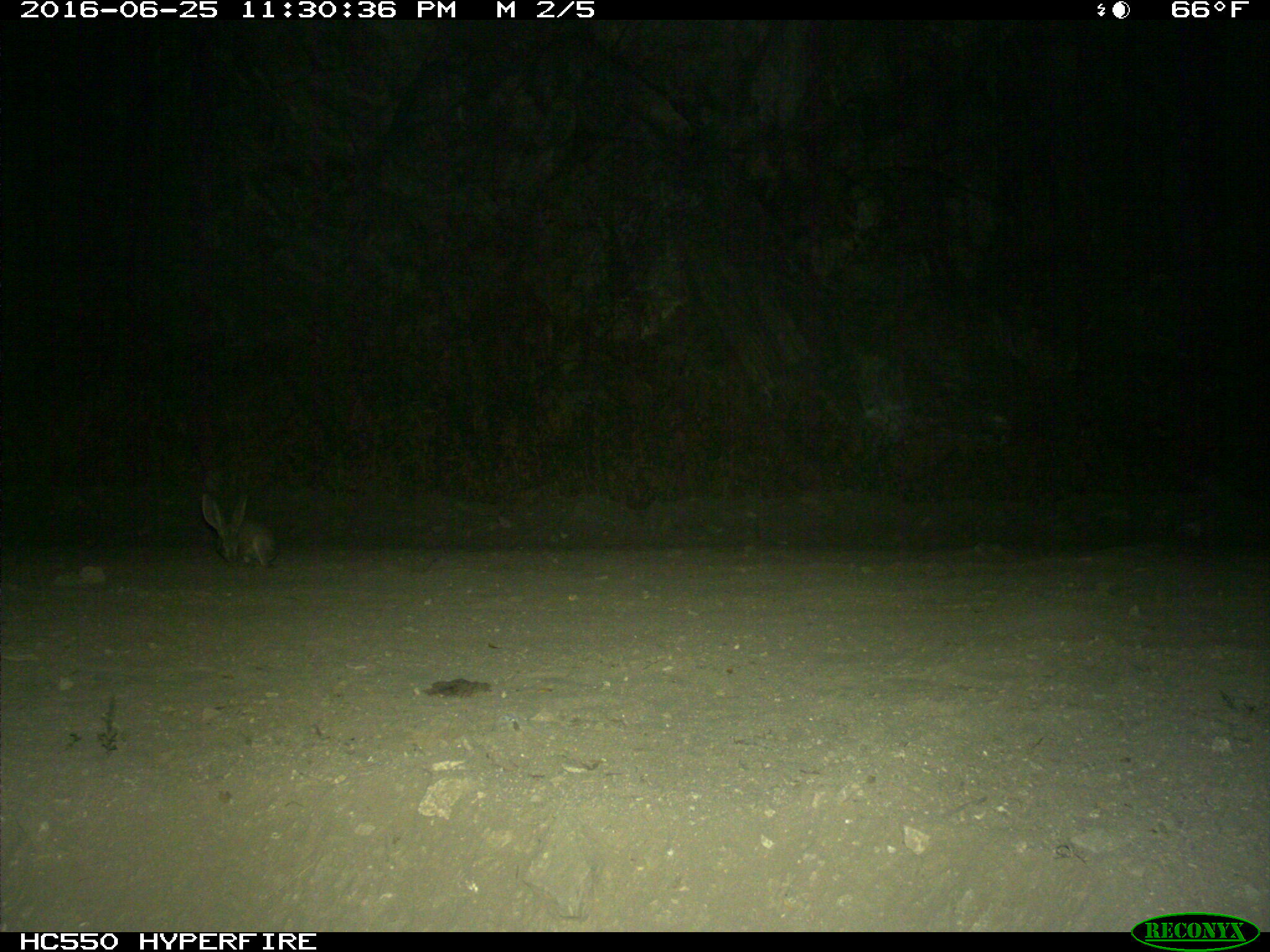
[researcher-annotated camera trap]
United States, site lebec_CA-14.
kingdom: Animalia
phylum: Chordata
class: Mammalia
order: Lagomorpha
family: Leporidae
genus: Lepus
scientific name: Lepus californicus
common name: black-tailed jackrabbit